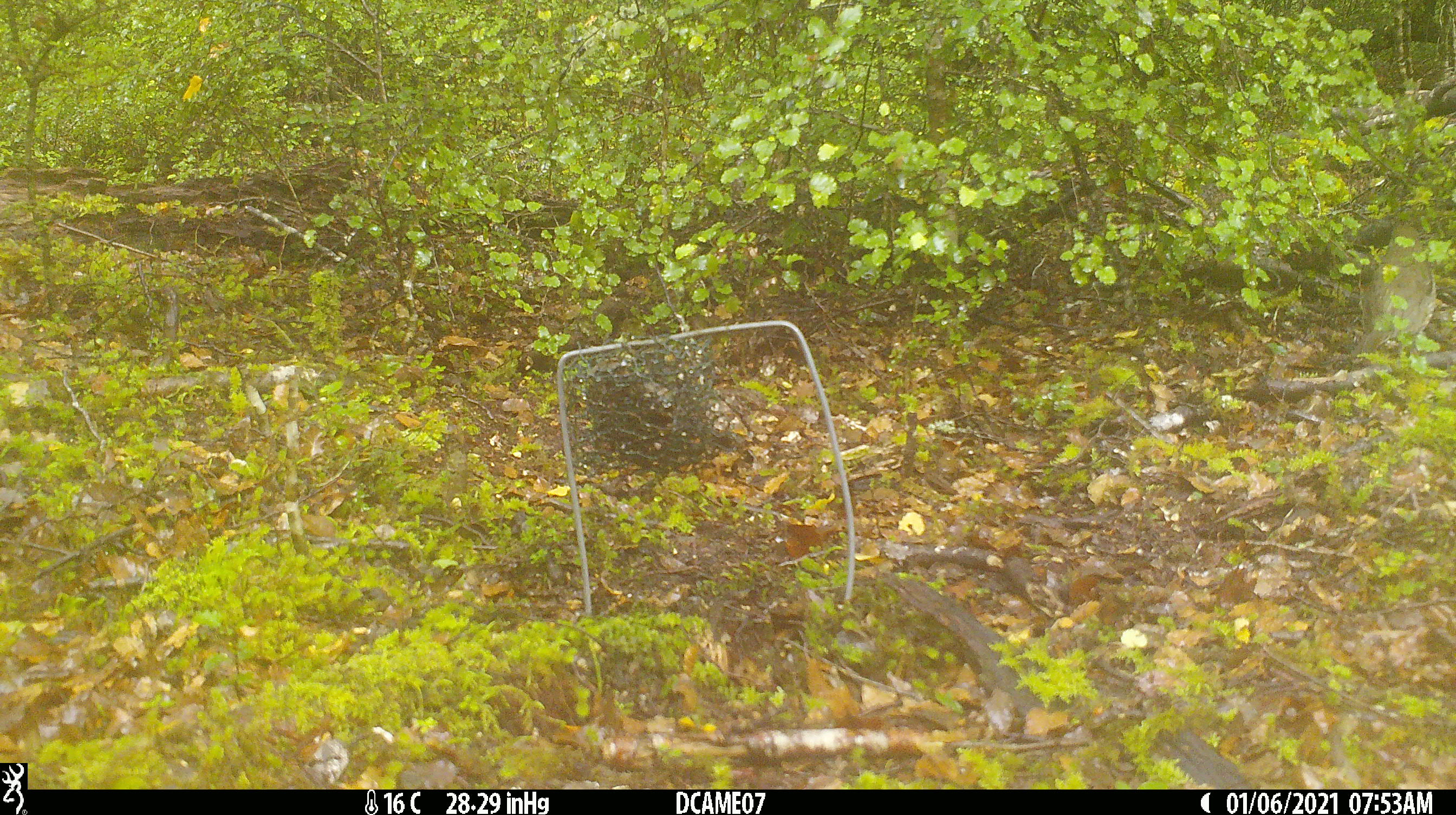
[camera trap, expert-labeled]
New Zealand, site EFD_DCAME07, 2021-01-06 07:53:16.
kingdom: Animalia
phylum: Chordata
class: Aves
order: Passeriformes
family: Turdidae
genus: Turdus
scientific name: Turdus philomelos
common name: song thrush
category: thrush